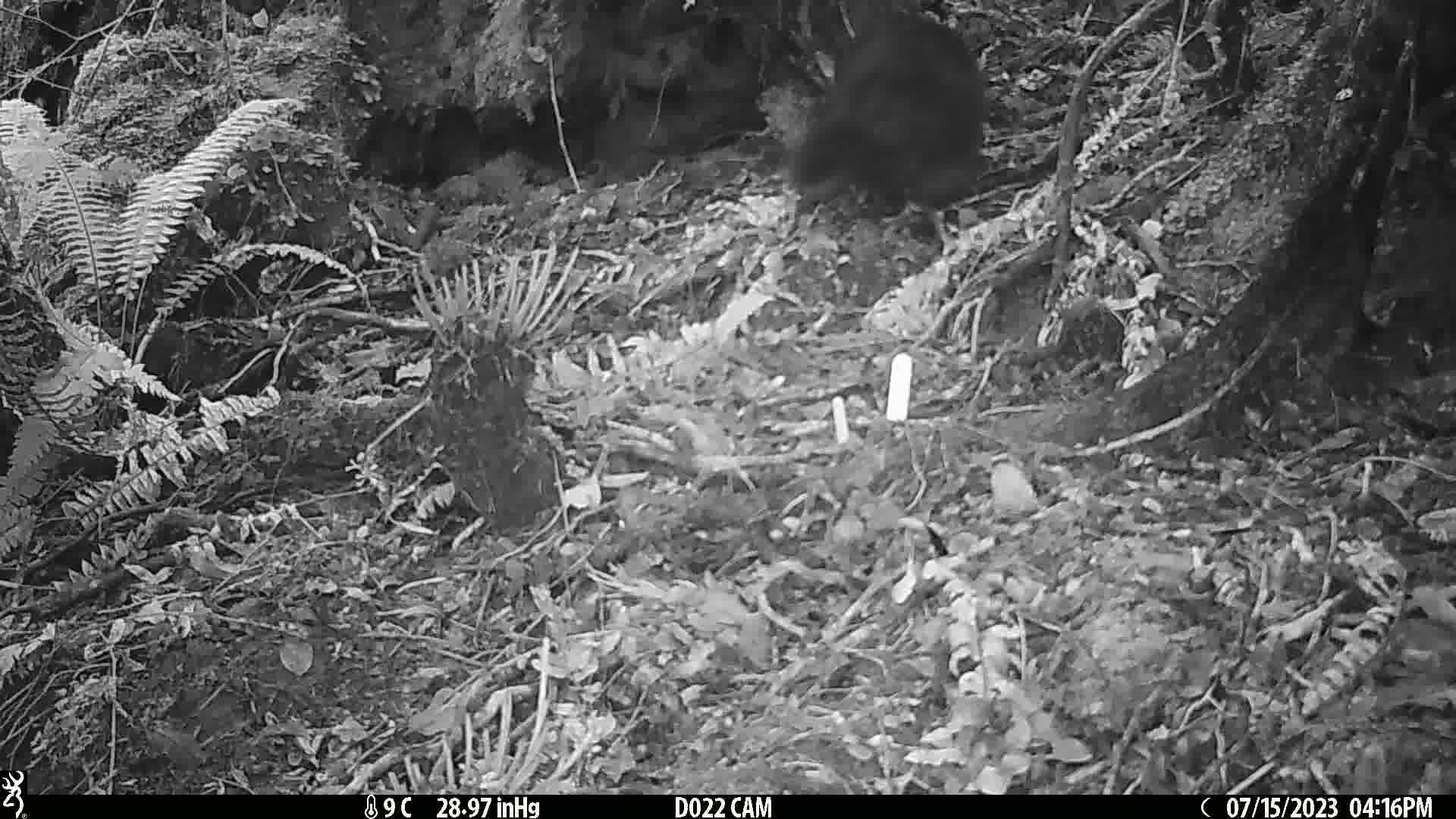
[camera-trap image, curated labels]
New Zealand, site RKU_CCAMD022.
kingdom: Animalia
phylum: Chordata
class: Mammalia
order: Diprotodontia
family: Phalangeridae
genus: Trichosurus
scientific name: Trichosurus vulpecula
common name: common brushtail possum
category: possum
Possum (common brushtail possum) (Trichosurus vulpecula).